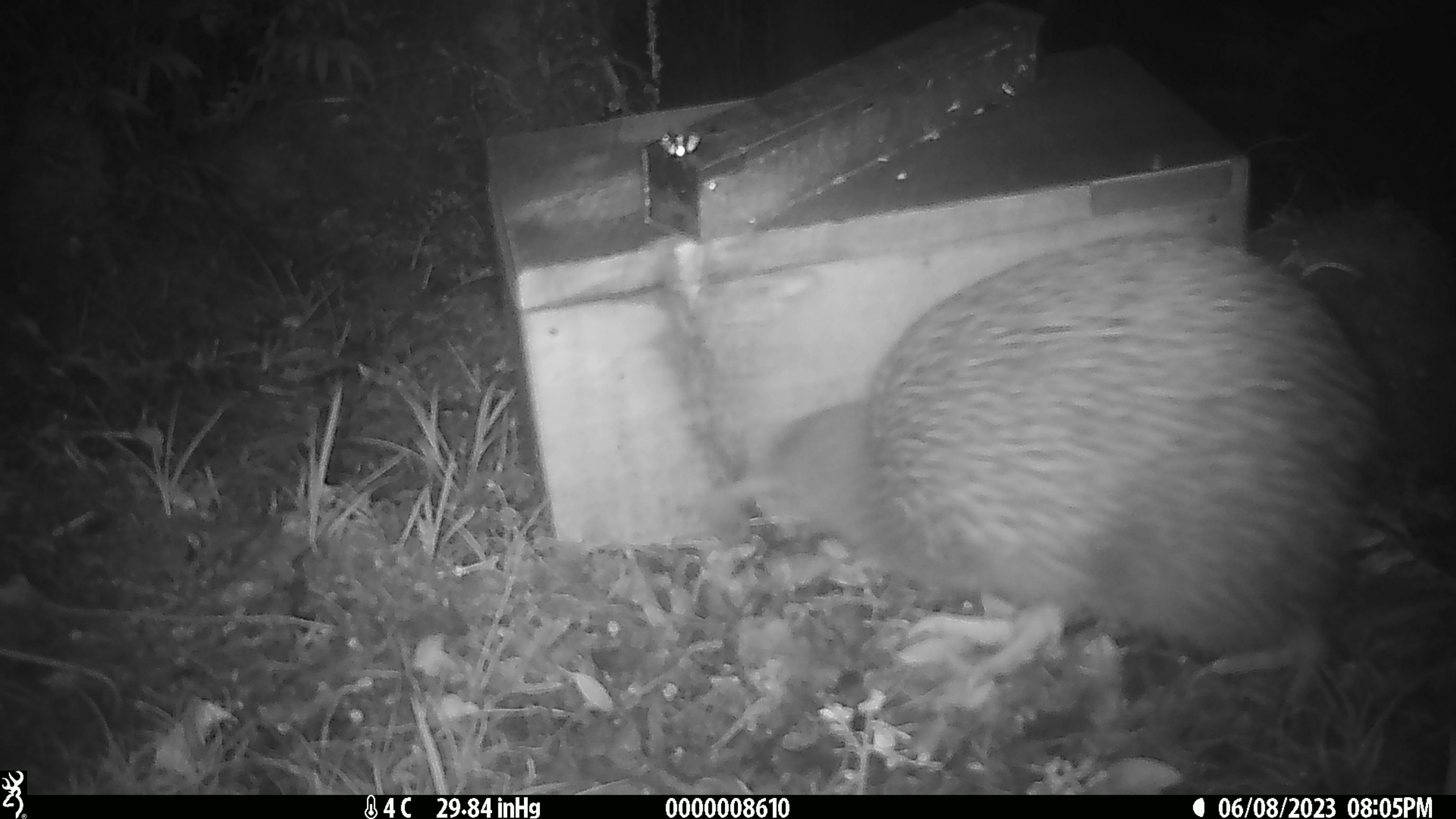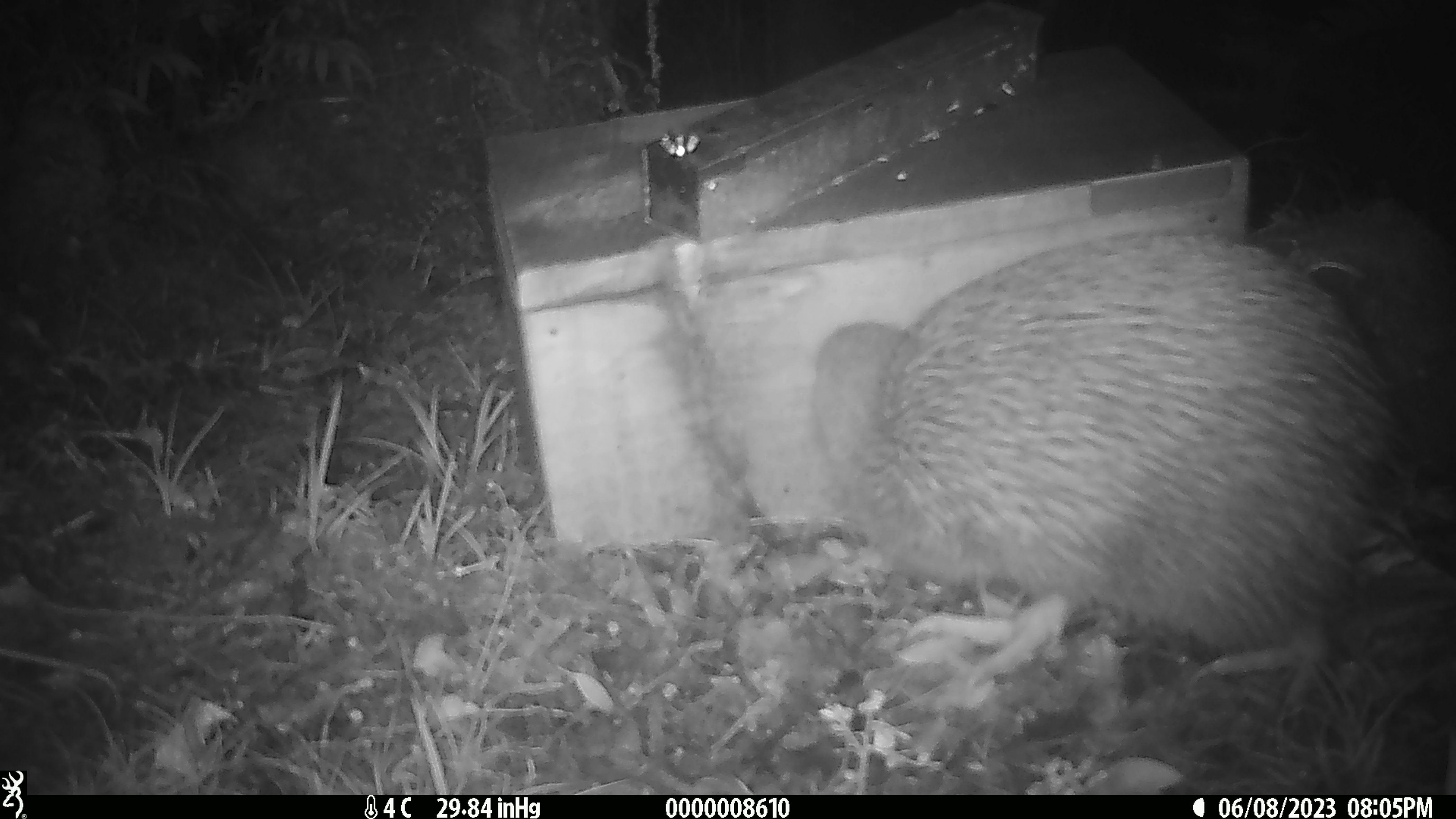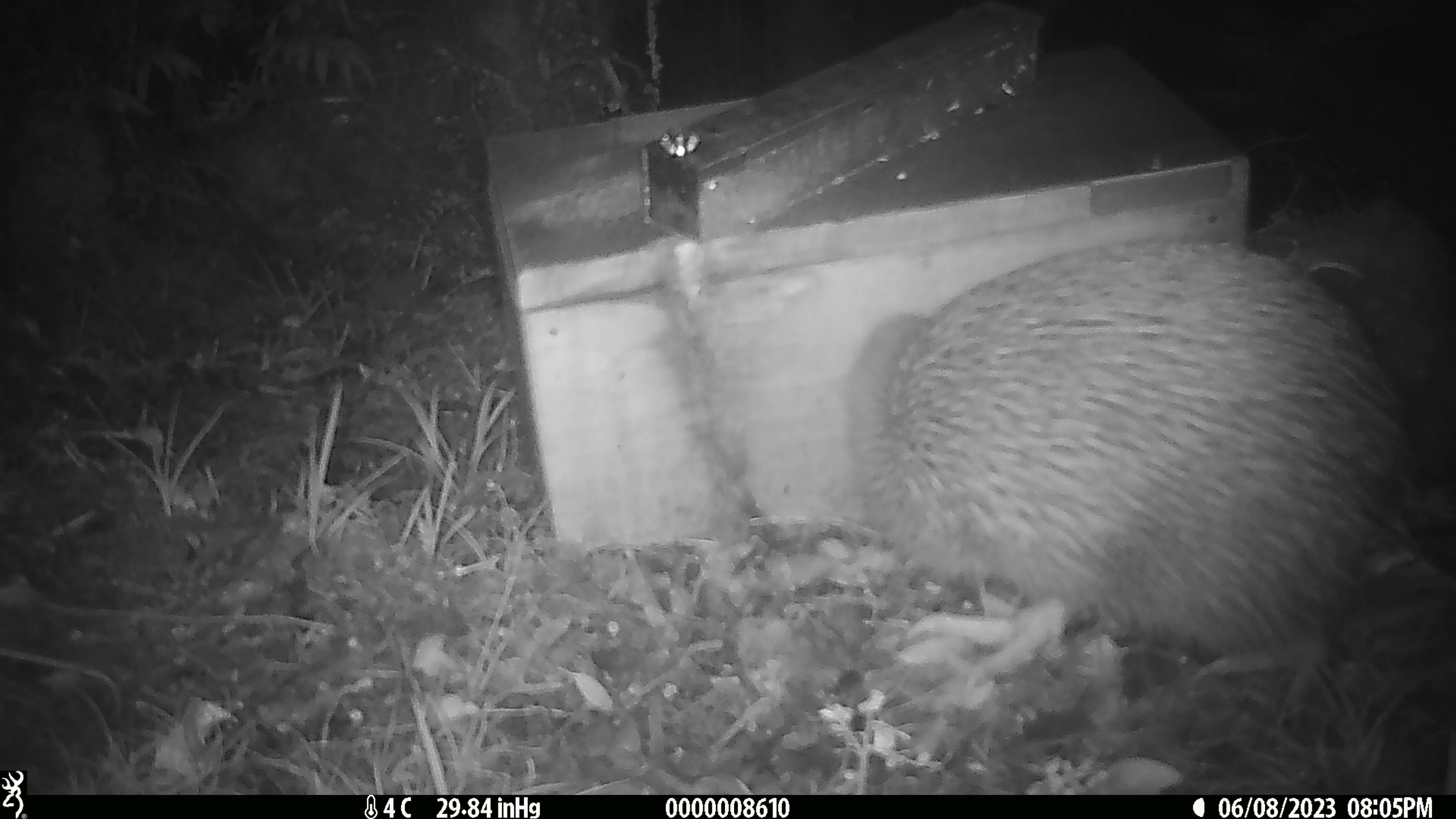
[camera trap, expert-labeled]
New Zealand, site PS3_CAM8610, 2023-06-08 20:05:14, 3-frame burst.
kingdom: Animalia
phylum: Chordata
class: Aves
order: Apterygiformes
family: Apterygidae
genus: Apteryx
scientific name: Apteryx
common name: kiwi